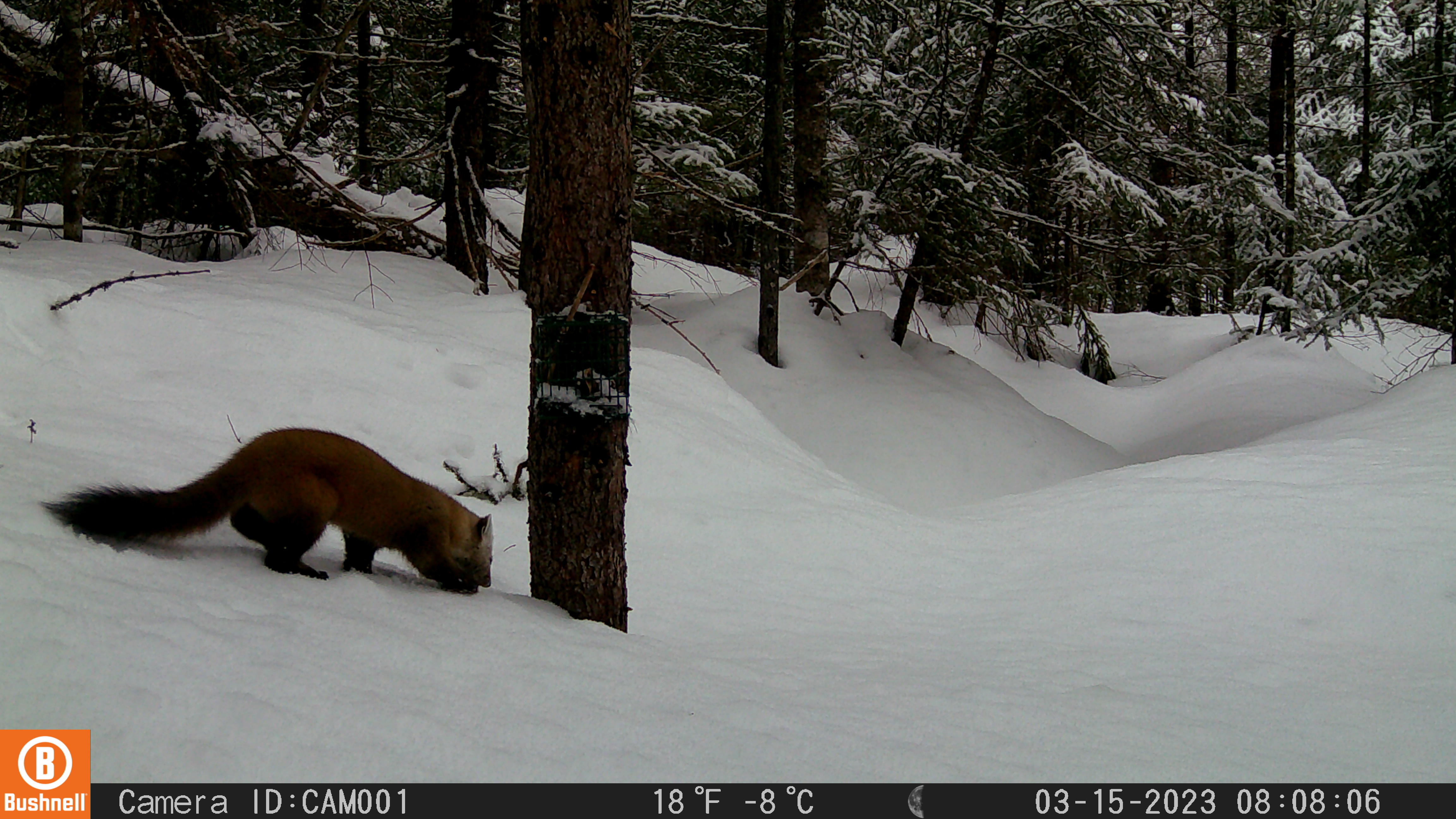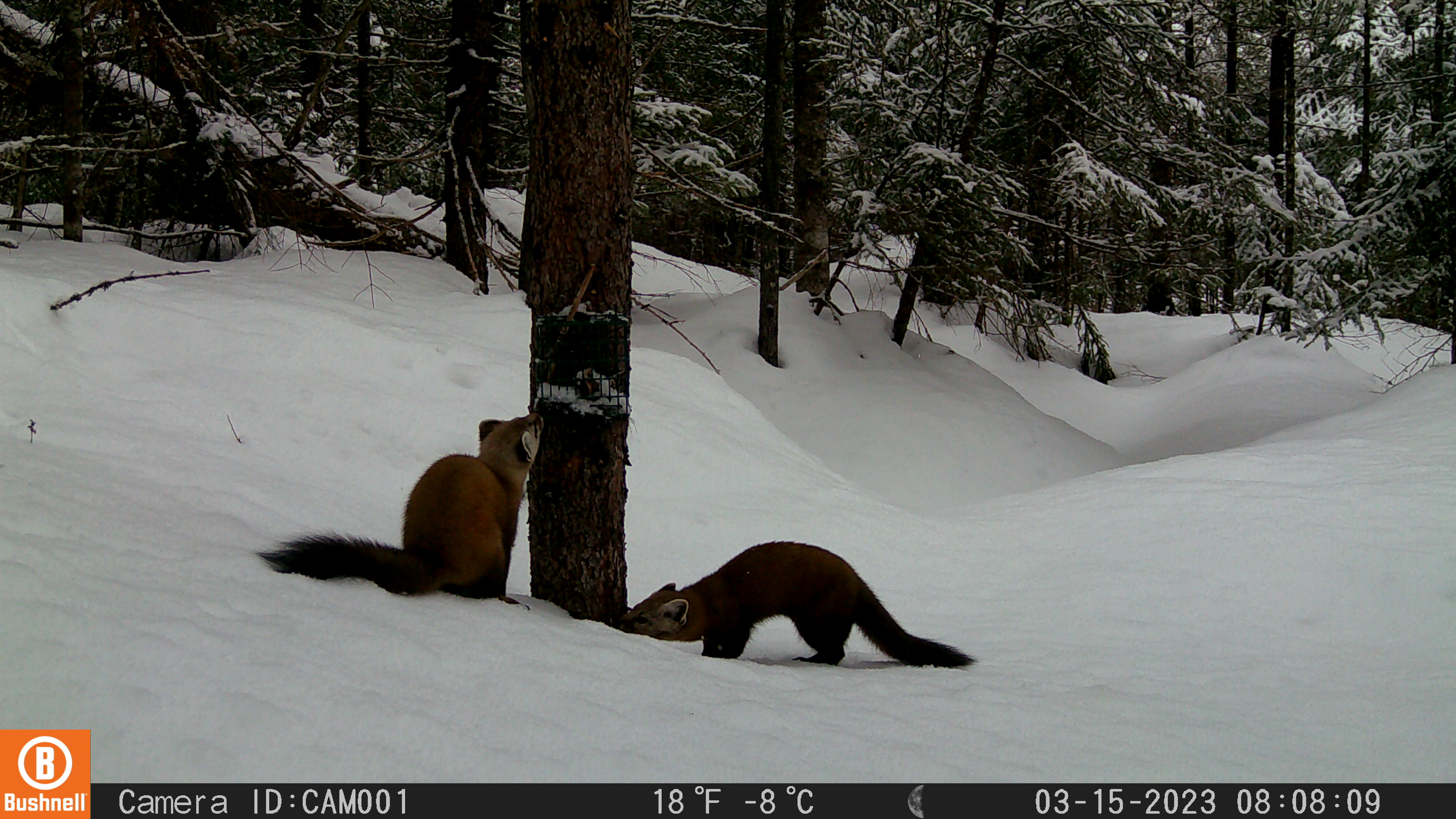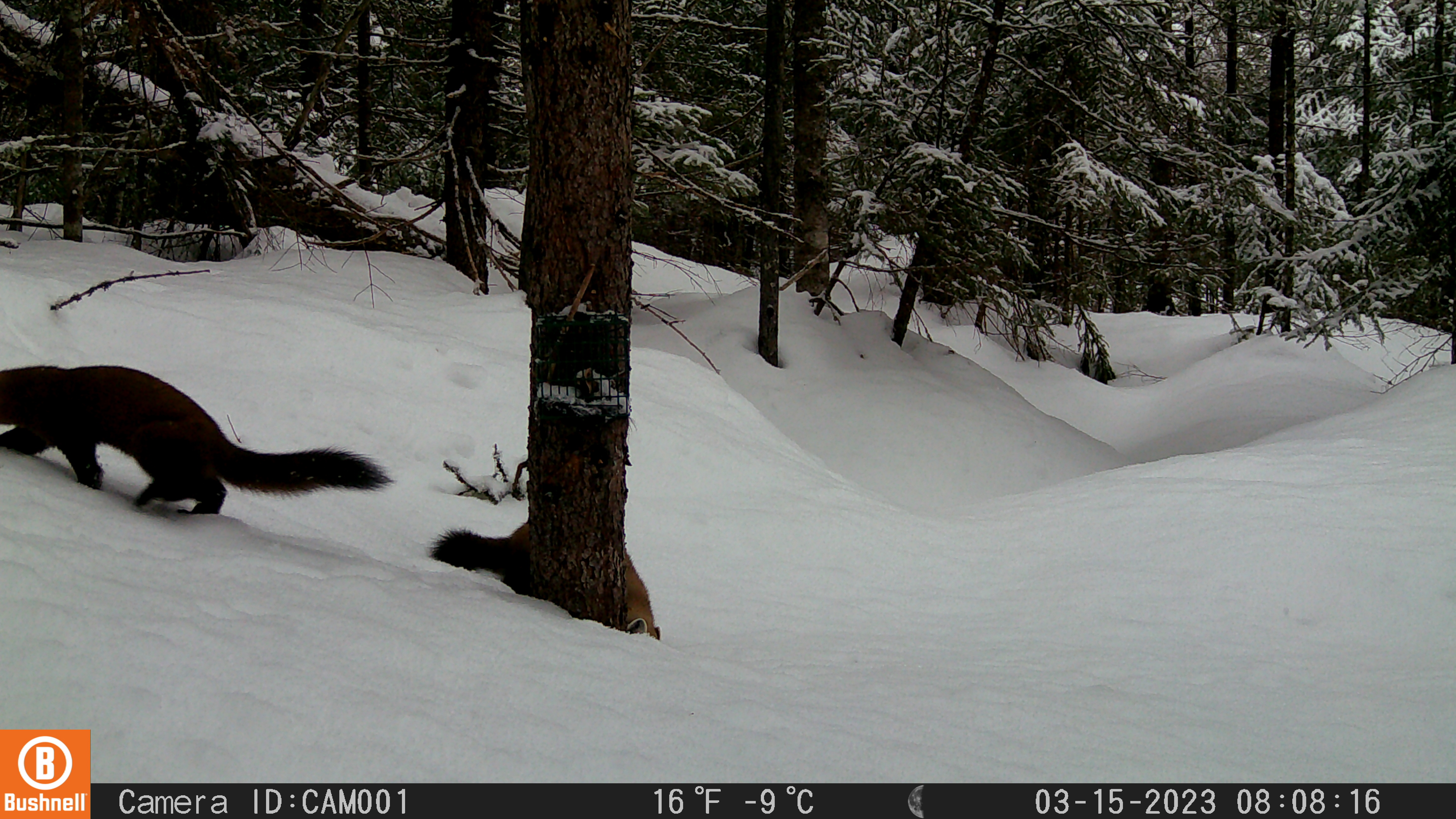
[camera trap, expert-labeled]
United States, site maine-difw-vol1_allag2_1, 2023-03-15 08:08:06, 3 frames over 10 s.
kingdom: Animalia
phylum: Chordata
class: Mammalia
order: Carnivora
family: Mustelidae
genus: Martes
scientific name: Martes americana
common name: american marten